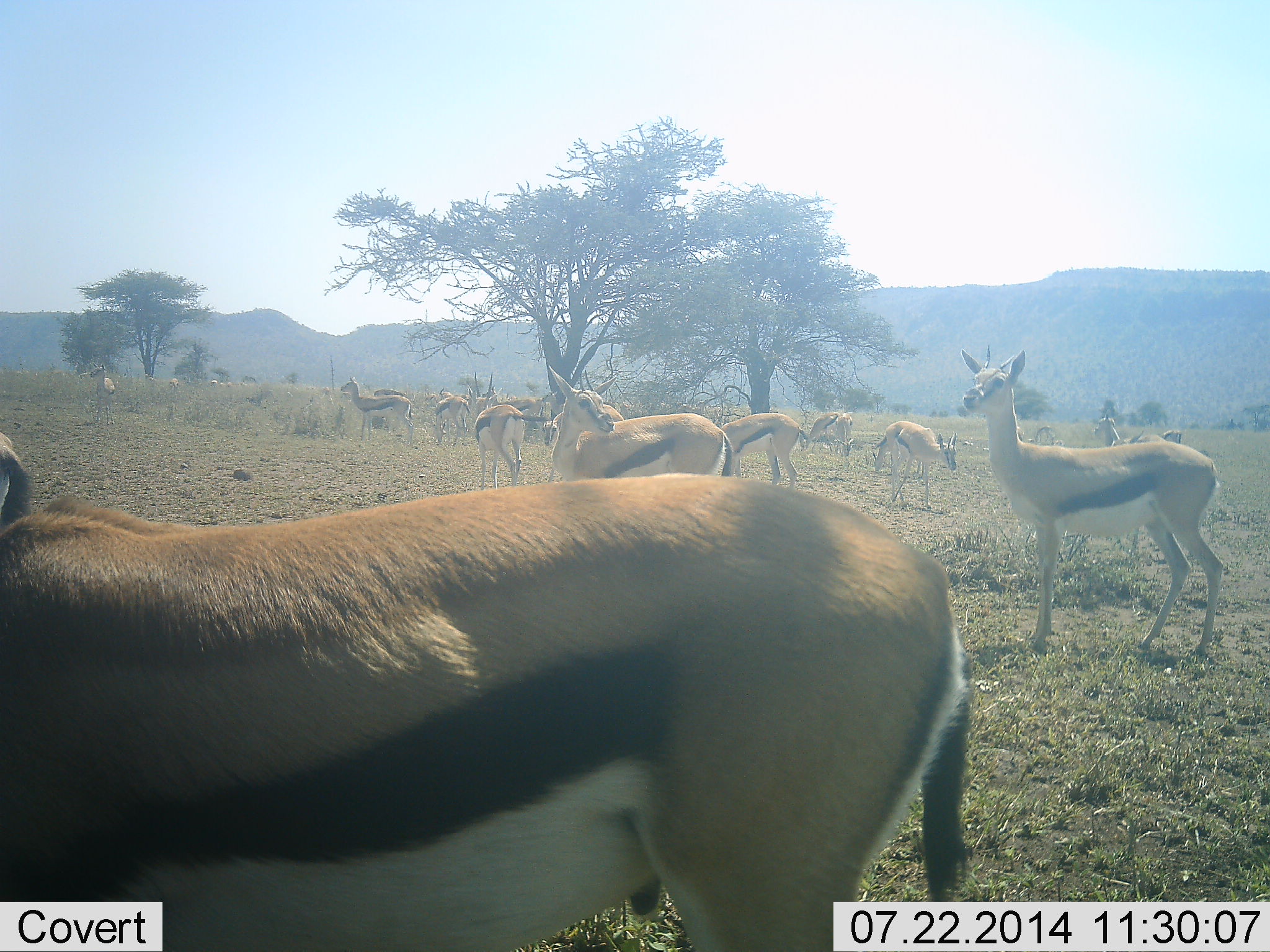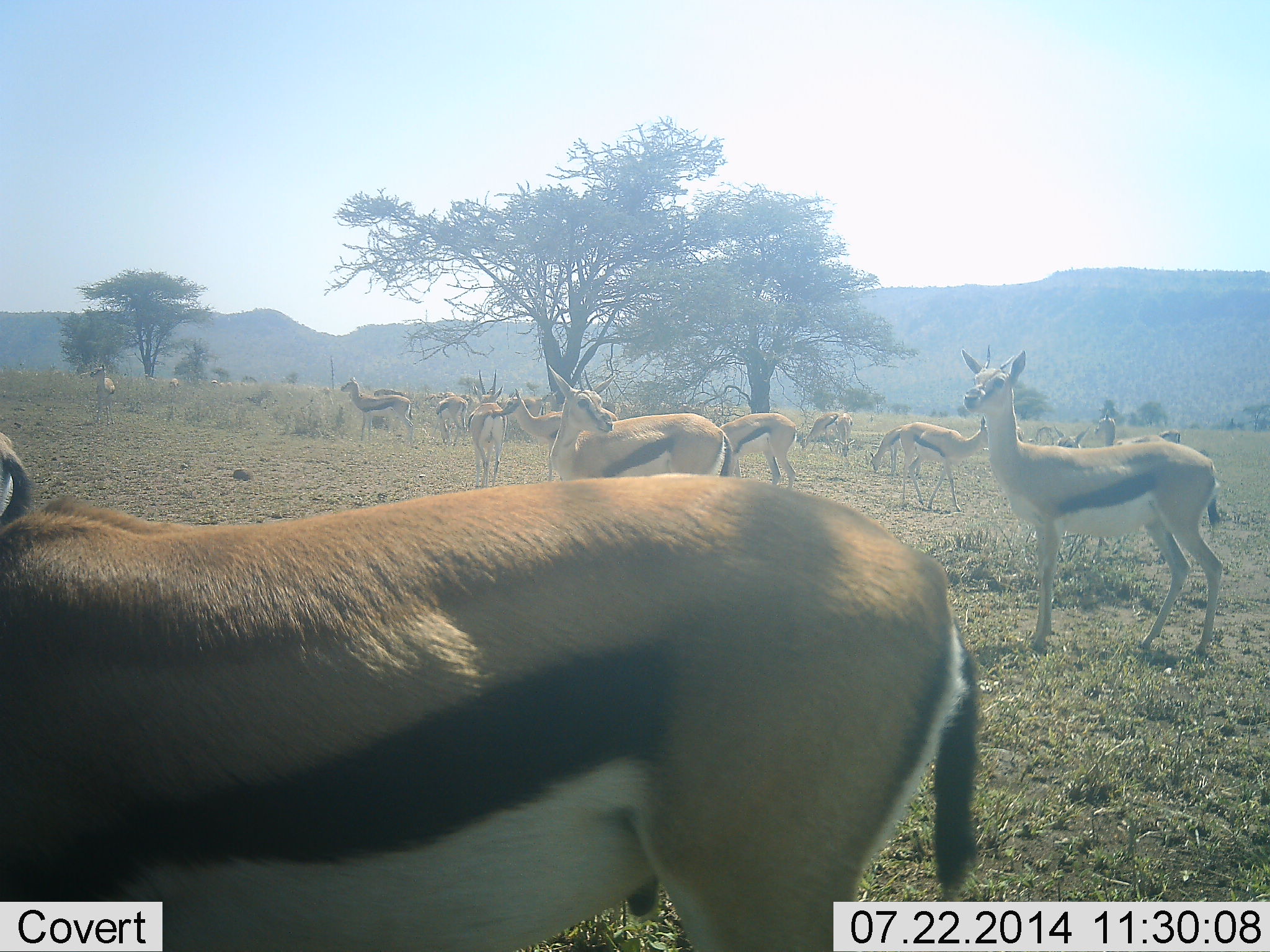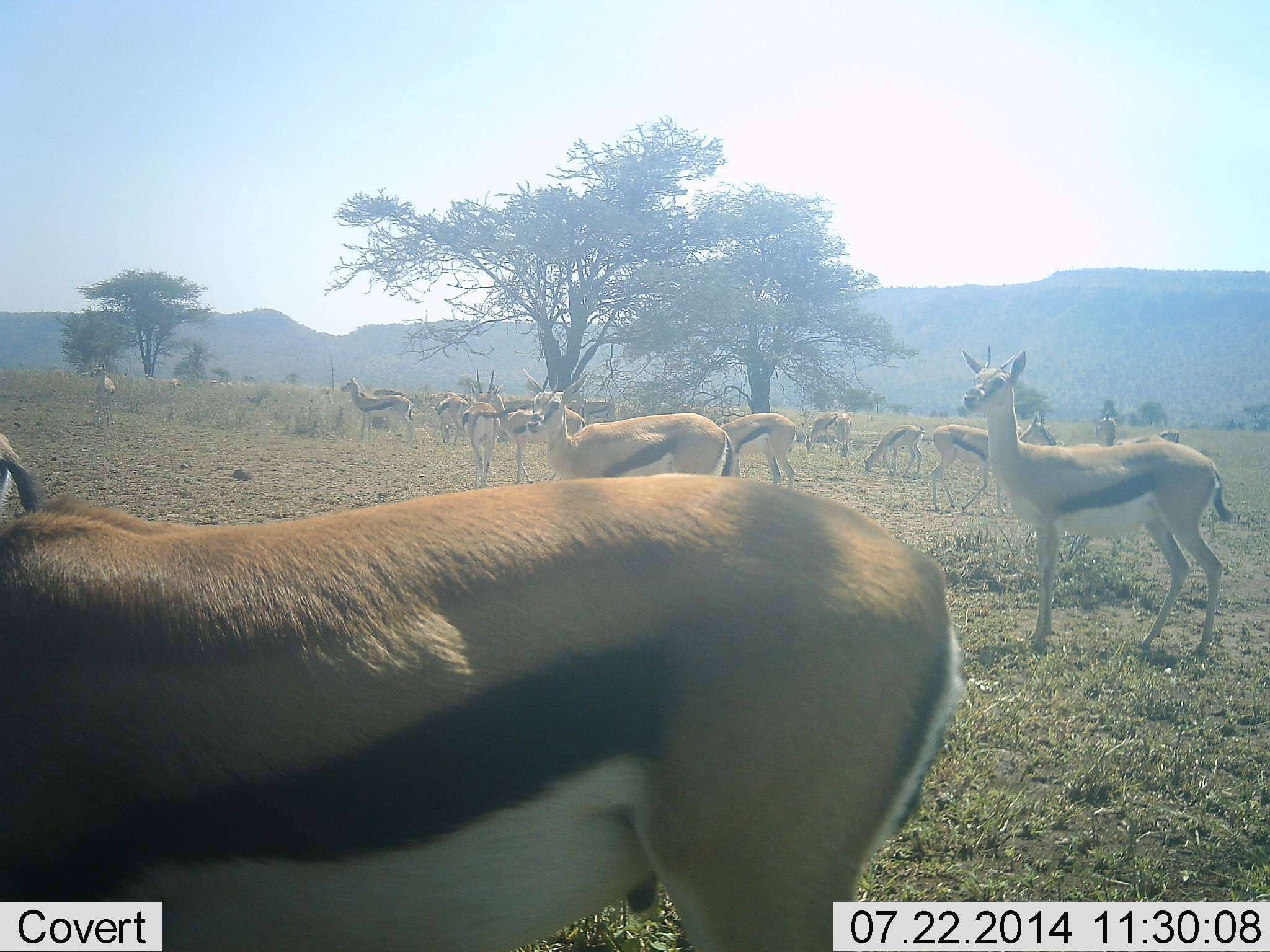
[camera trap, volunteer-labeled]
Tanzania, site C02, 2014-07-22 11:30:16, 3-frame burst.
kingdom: Animalia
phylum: Chordata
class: Mammalia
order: Artiodactyla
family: Bovidae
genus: Eudorcas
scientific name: Eudorcas thomsonii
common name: thomson's gazelle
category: gazellethomsons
Gazellethomsons (thomson's gazelle) (Eudorcas thomsonii), count 11-50. Behavior (volunteer vote fractions): standing 100%, resting 10%, moving 60%, interacting 0%. Young present (vote fraction): 10%. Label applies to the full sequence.